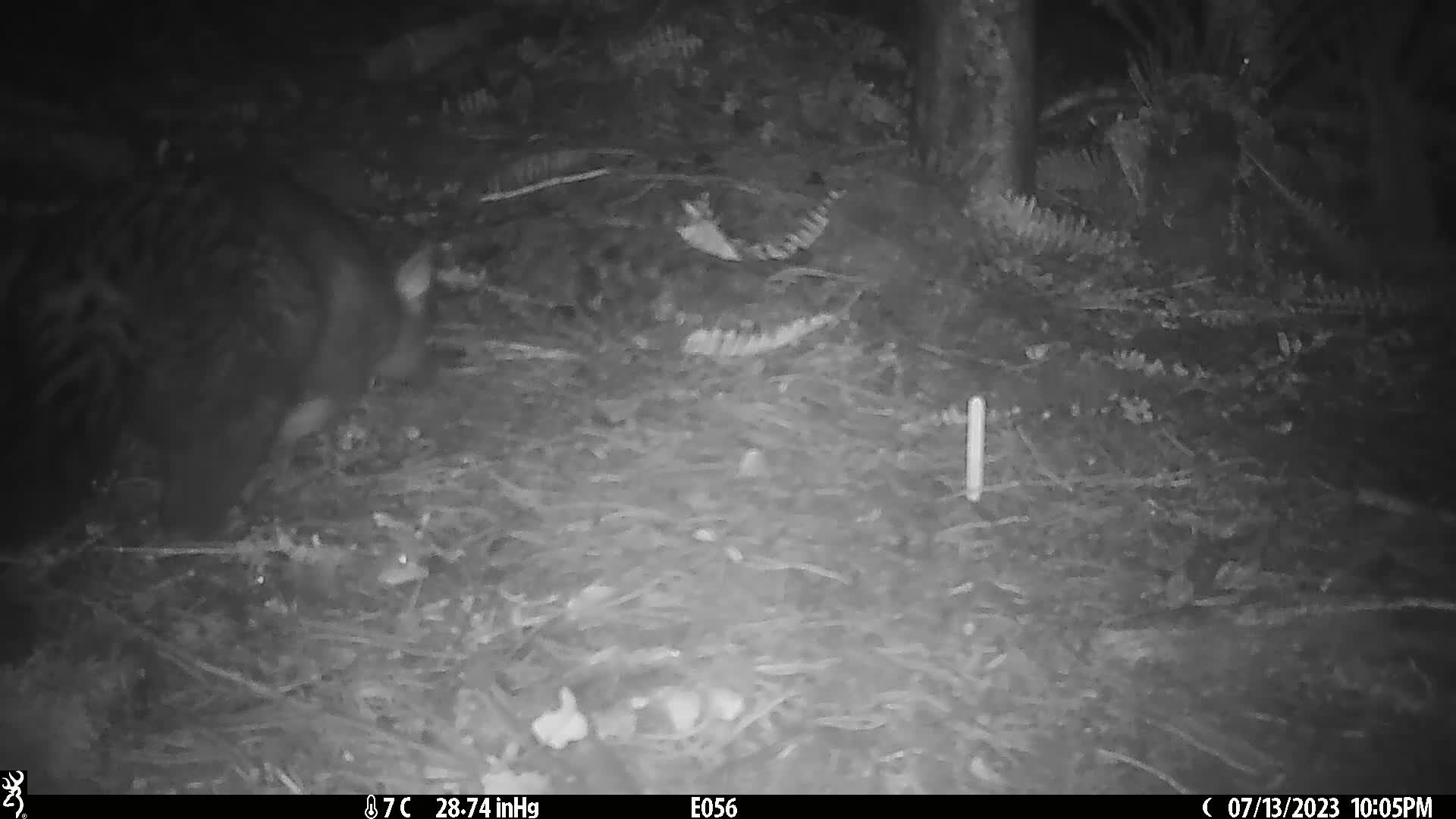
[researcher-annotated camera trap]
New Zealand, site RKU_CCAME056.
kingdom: Animalia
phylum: Chordata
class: Mammalia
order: Diprotodontia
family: Phalangeridae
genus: Trichosurus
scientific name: Trichosurus vulpecula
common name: common brushtail possum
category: possum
Possum (common brushtail possum) (Trichosurus vulpecula).